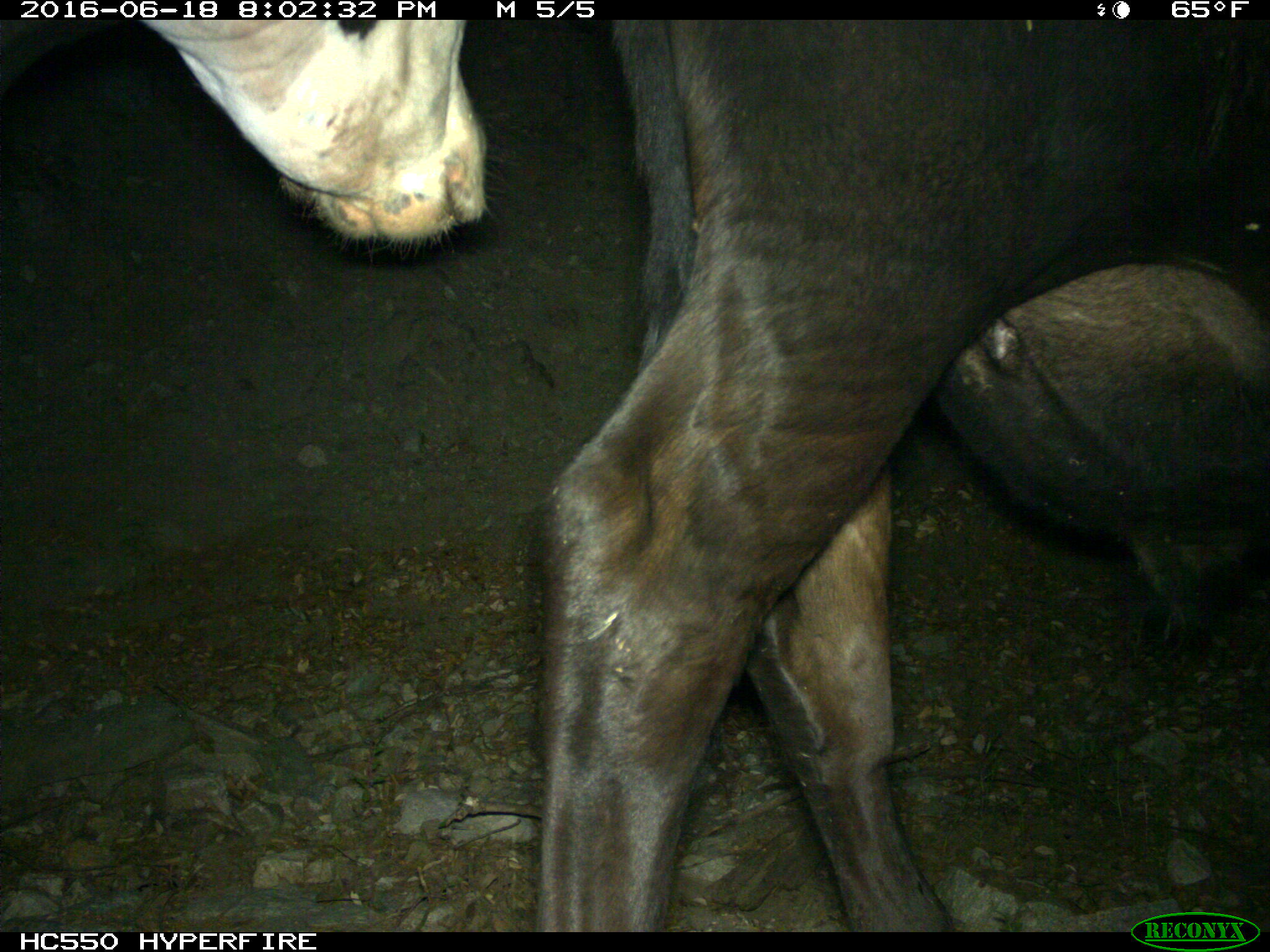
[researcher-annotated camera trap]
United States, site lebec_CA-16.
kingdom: Animalia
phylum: Chordata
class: Mammalia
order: Artiodactyla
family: Bovidae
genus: Bos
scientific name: Bos taurus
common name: domestic cow